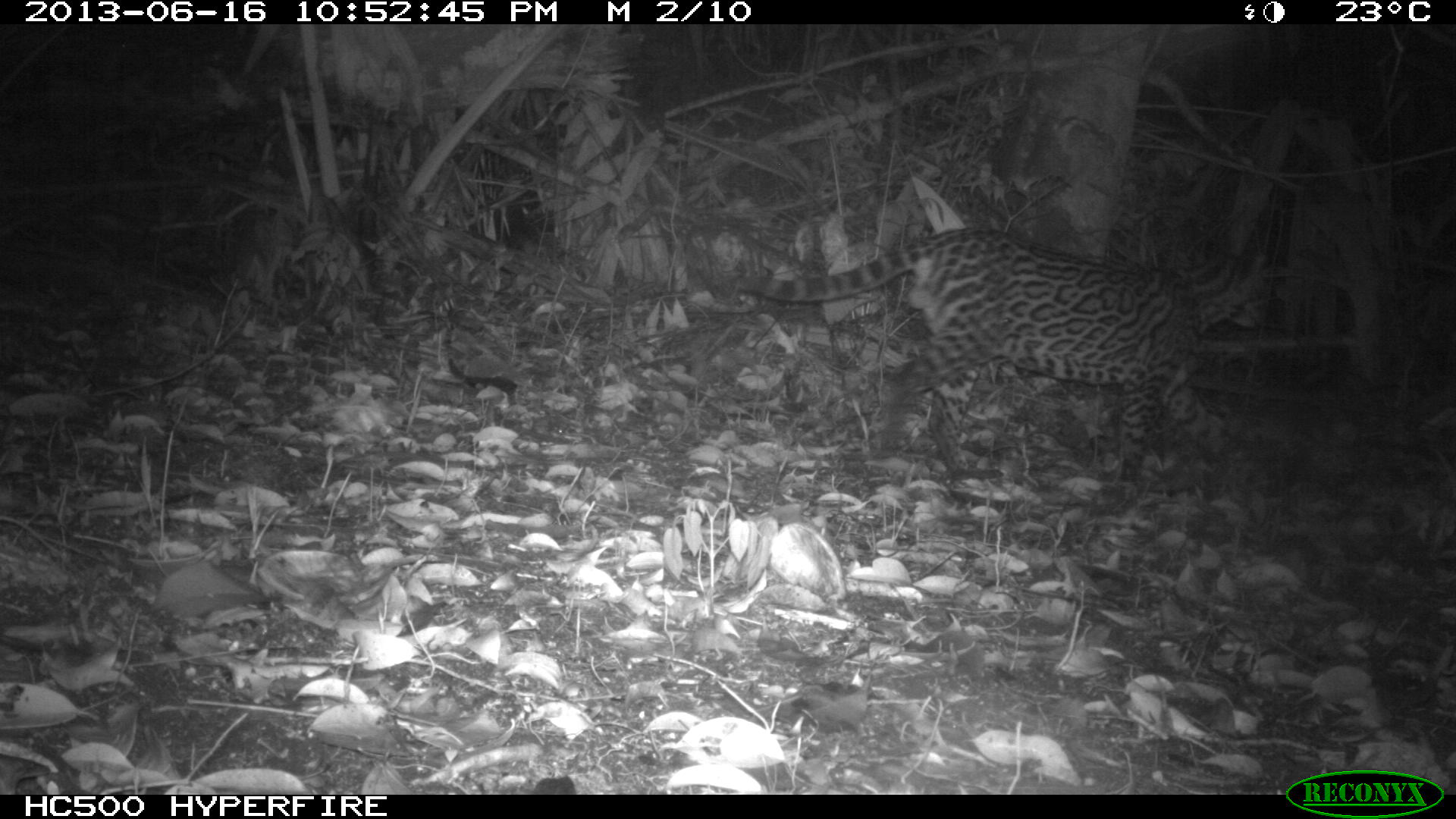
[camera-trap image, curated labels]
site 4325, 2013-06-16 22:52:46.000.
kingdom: Animalia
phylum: Chordata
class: Mammalia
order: Carnivora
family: Felidae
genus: Leopardus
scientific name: Leopardus pardalis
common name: ocelot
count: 1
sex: male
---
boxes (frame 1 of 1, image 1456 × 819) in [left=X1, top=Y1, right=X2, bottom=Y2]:
leopardus pardalis: [left=730, top=223, right=1280, bottom=487]